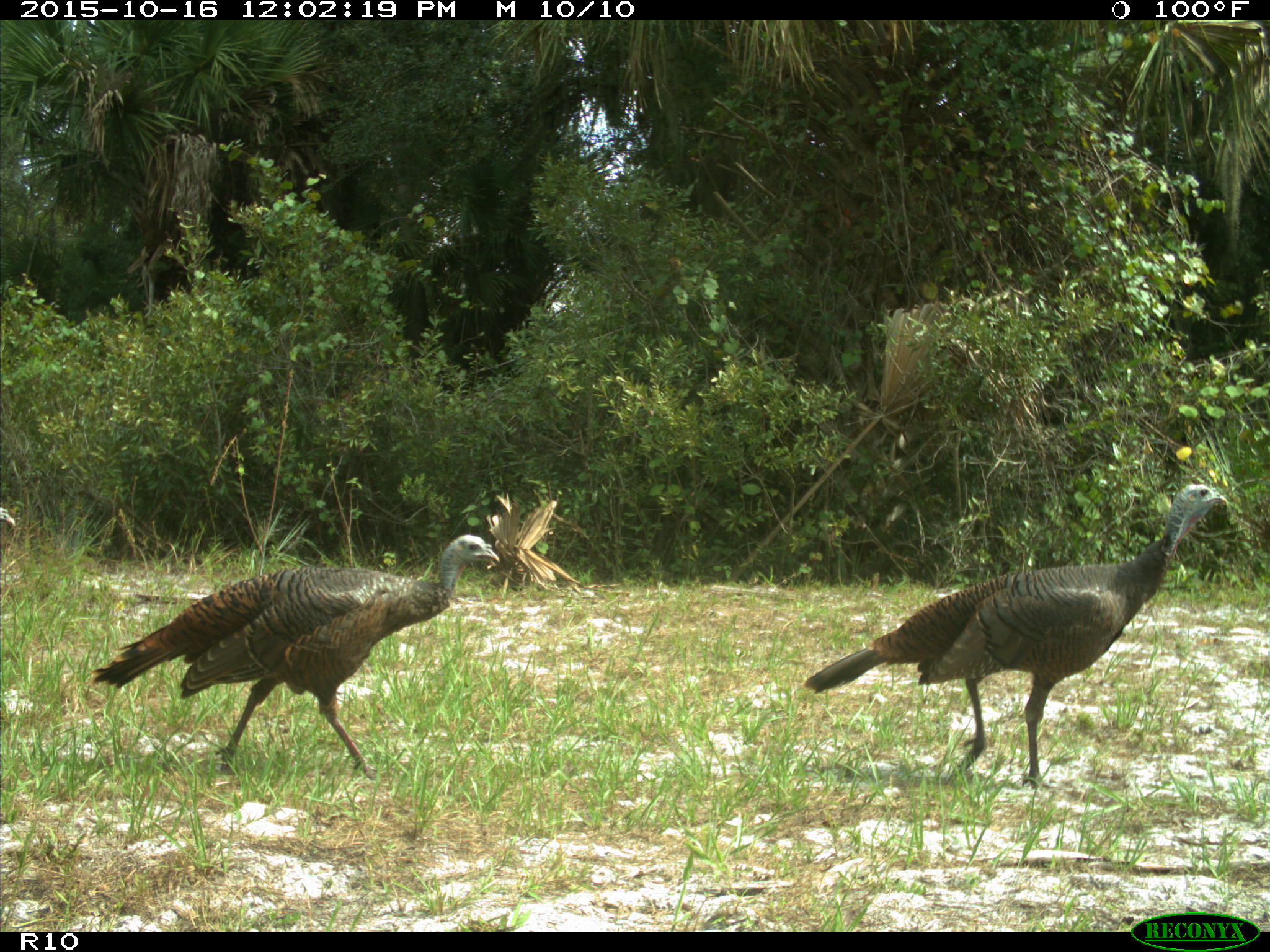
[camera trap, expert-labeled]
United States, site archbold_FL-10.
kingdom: Animalia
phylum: Chordata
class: Aves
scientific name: Aves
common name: birds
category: unidentified bird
Unidentified bird (birds) (Aves).